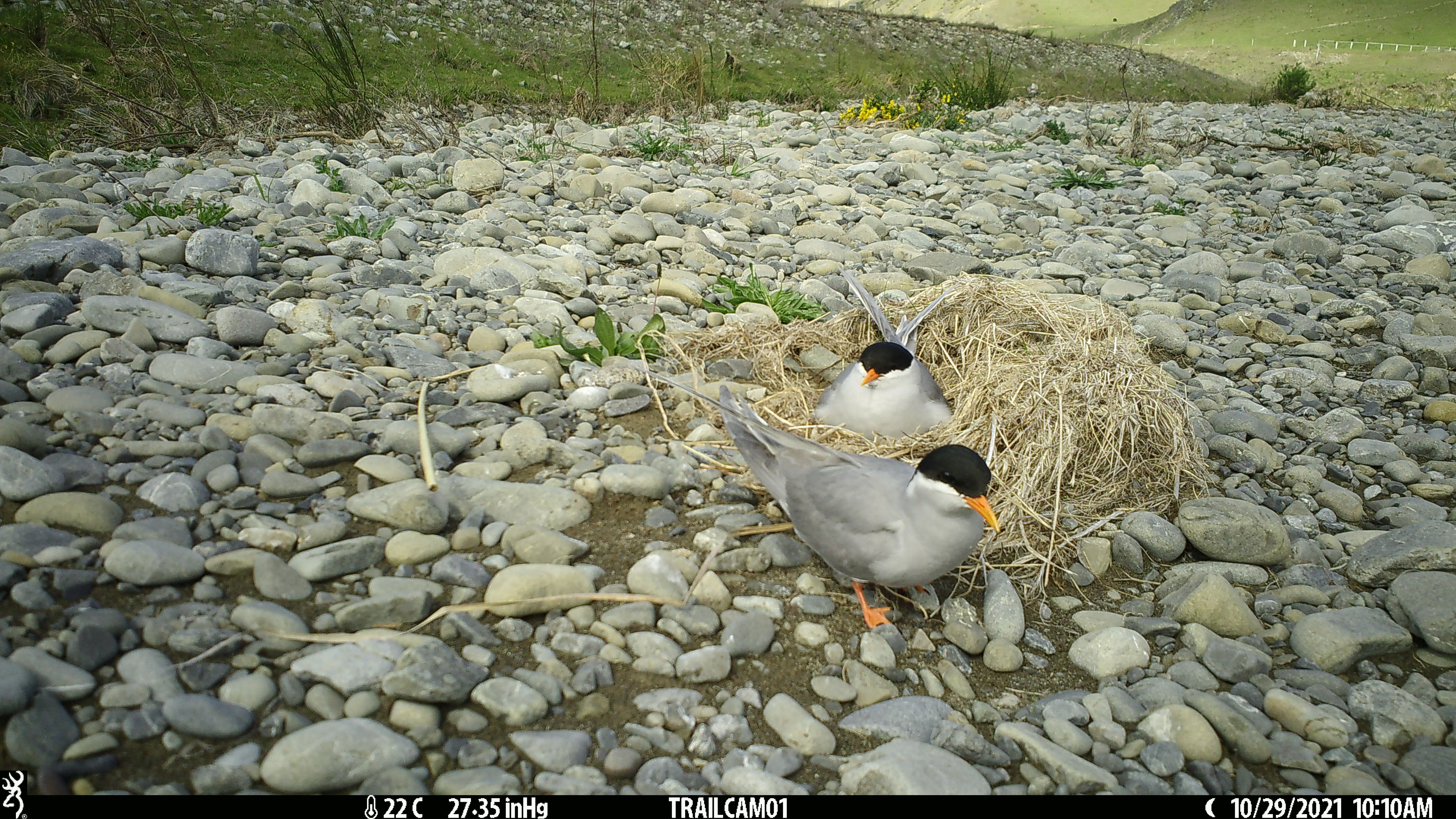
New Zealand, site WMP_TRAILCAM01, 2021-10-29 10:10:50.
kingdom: Animalia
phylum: Chordata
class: Aves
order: Charadriiformes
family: Laridae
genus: Chlidonias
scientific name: Chlidonias albostriatus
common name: black-fronted tern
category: black fronted tern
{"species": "black fronted tern (black-fronted tern) (Chlidonias albostriatus)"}